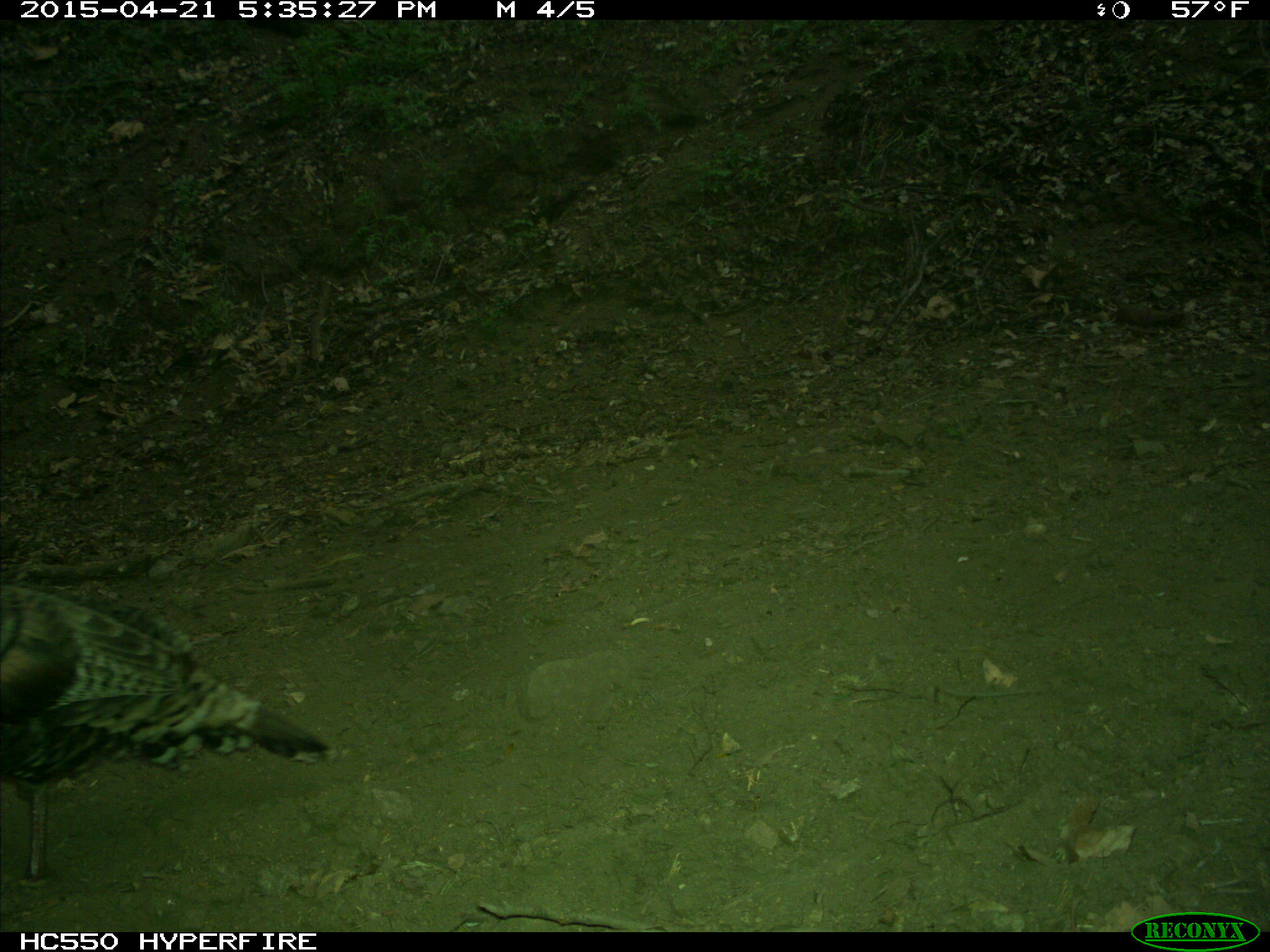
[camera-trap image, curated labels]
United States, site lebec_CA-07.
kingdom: Animalia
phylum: Chordata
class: Aves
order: Galliformes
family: Phasianidae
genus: Meleagris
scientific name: Meleagris gallopavo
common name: wild turkey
Meleagris gallopavo (wild turkey).